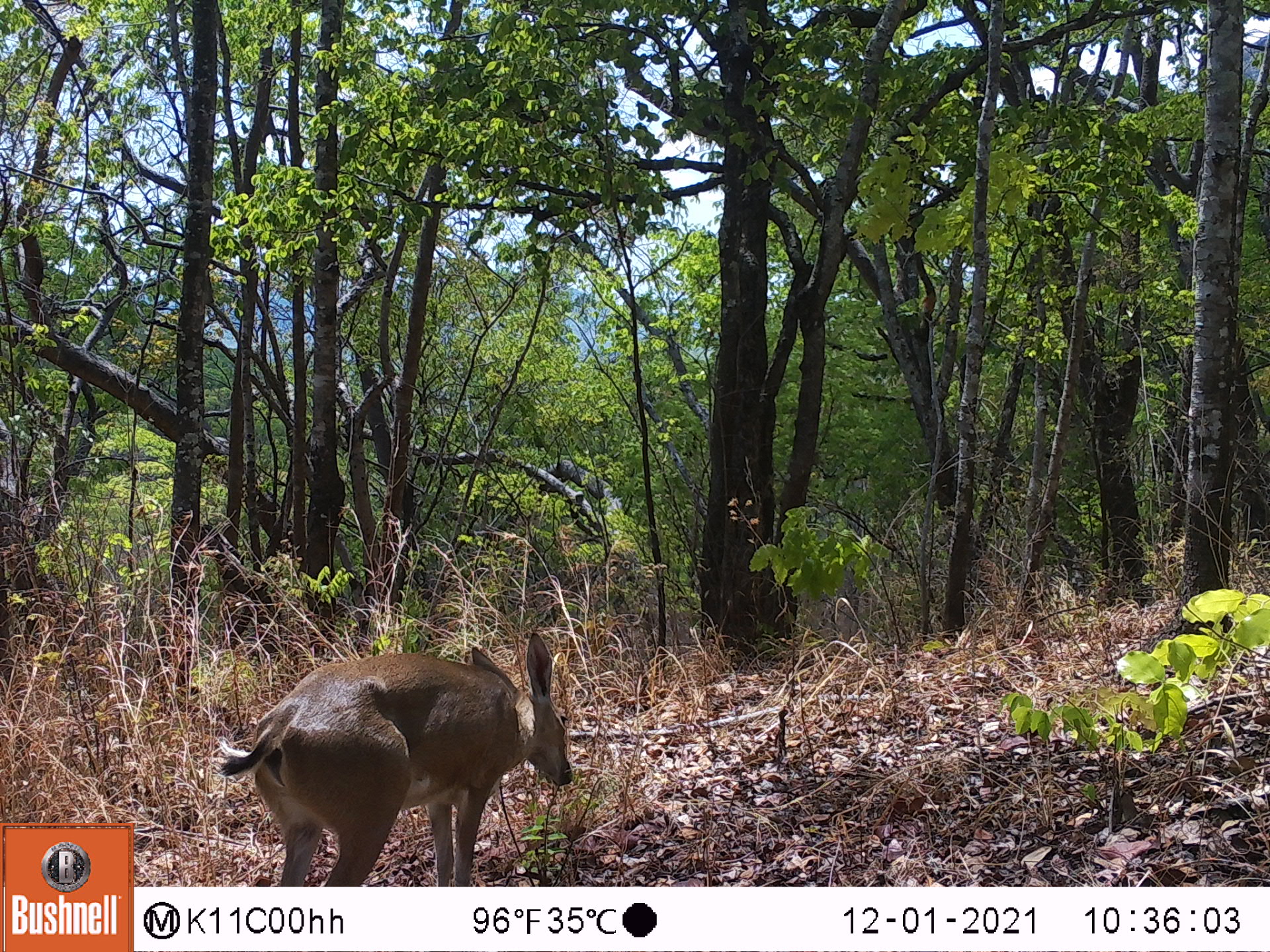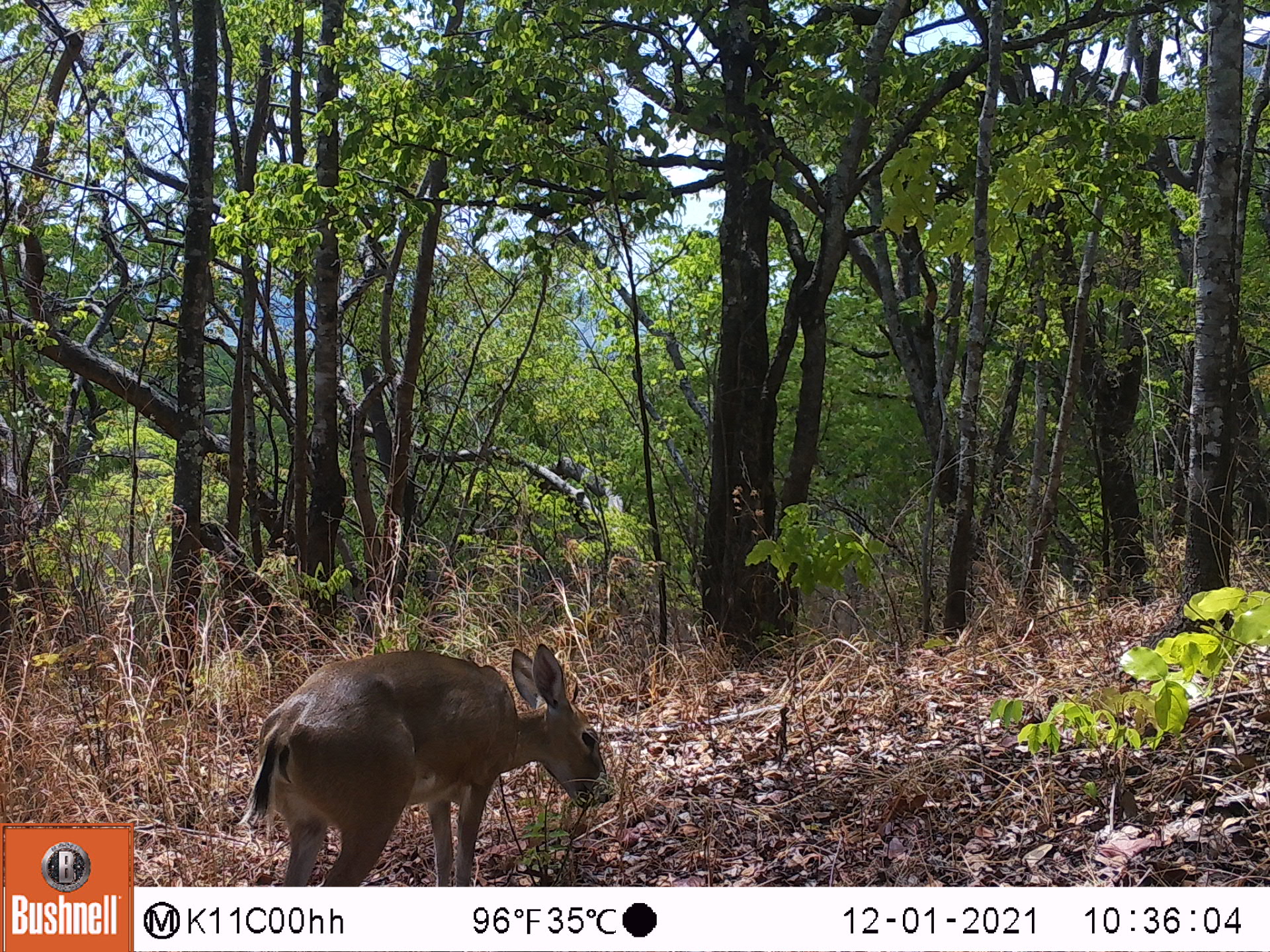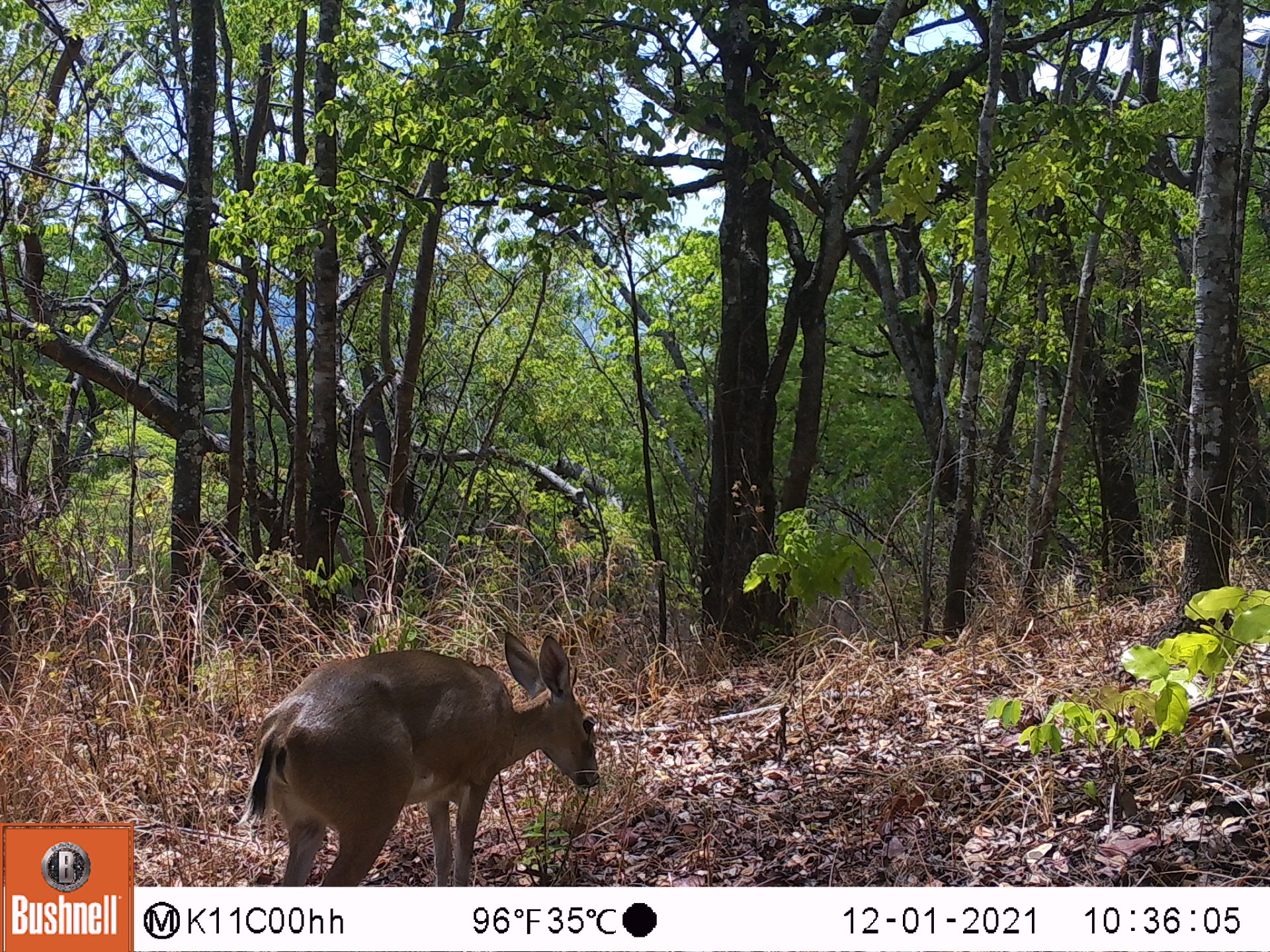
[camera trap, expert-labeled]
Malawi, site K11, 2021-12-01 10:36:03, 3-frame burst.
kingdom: Animalia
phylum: Chordata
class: Mammalia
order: Artiodactyla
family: Bovidae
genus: Sylvicapra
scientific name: Sylvicapra grimmia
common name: common duiker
Common duiker (Sylvicapra grimmia), count 1.